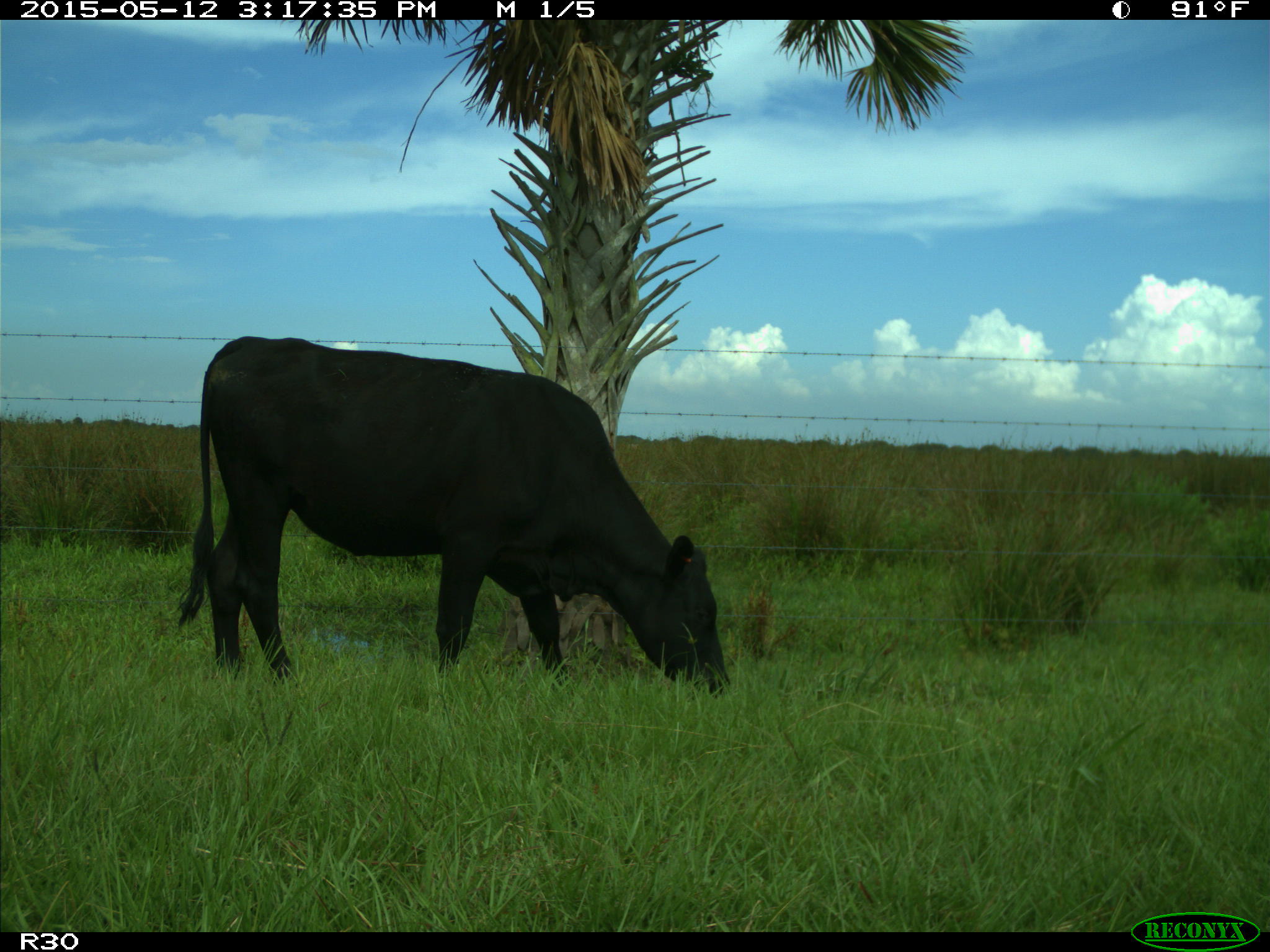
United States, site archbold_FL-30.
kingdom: Animalia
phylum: Chordata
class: Mammalia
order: Artiodactyla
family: Bovidae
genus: Bos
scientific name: Bos taurus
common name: domestic cow